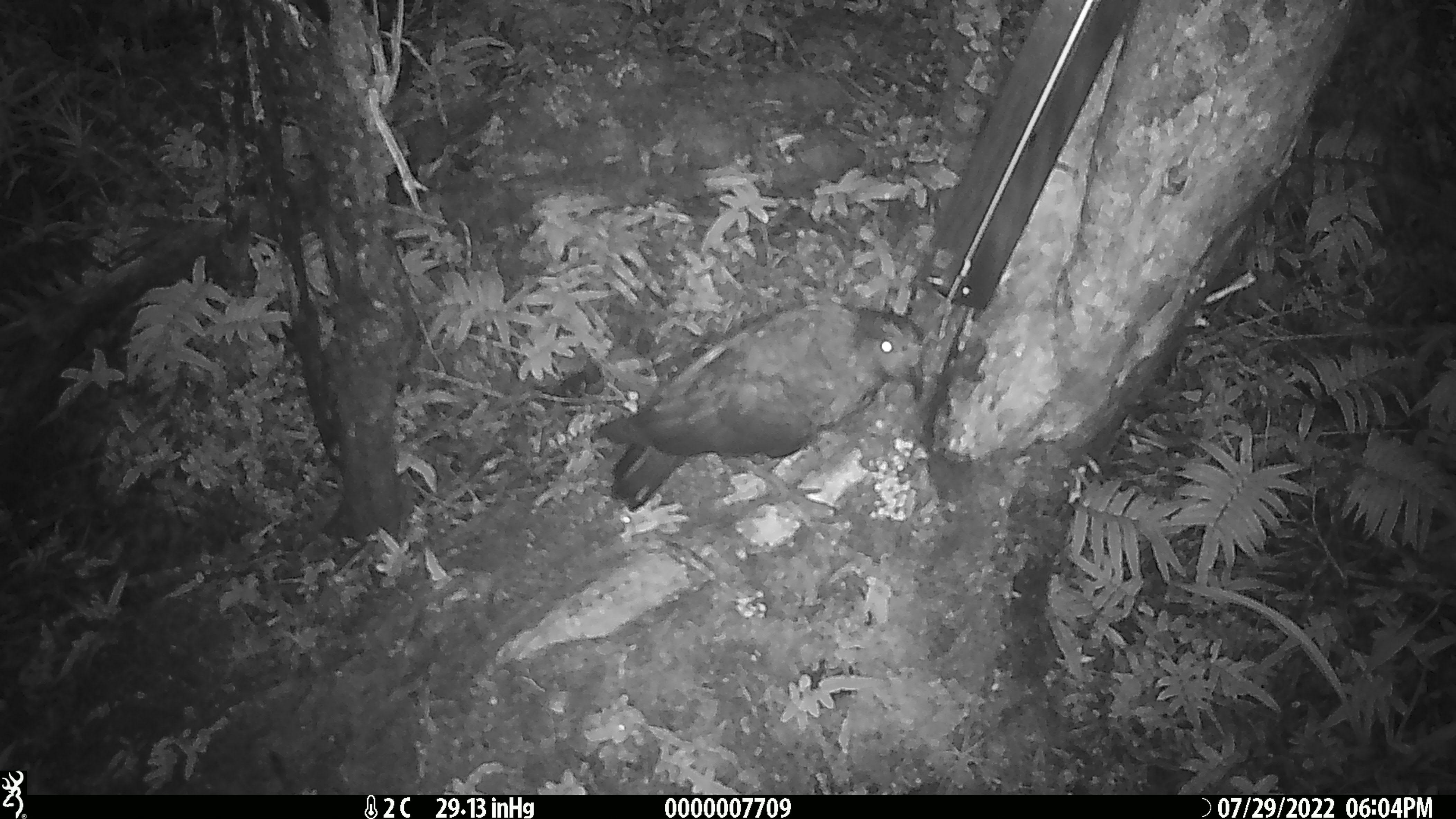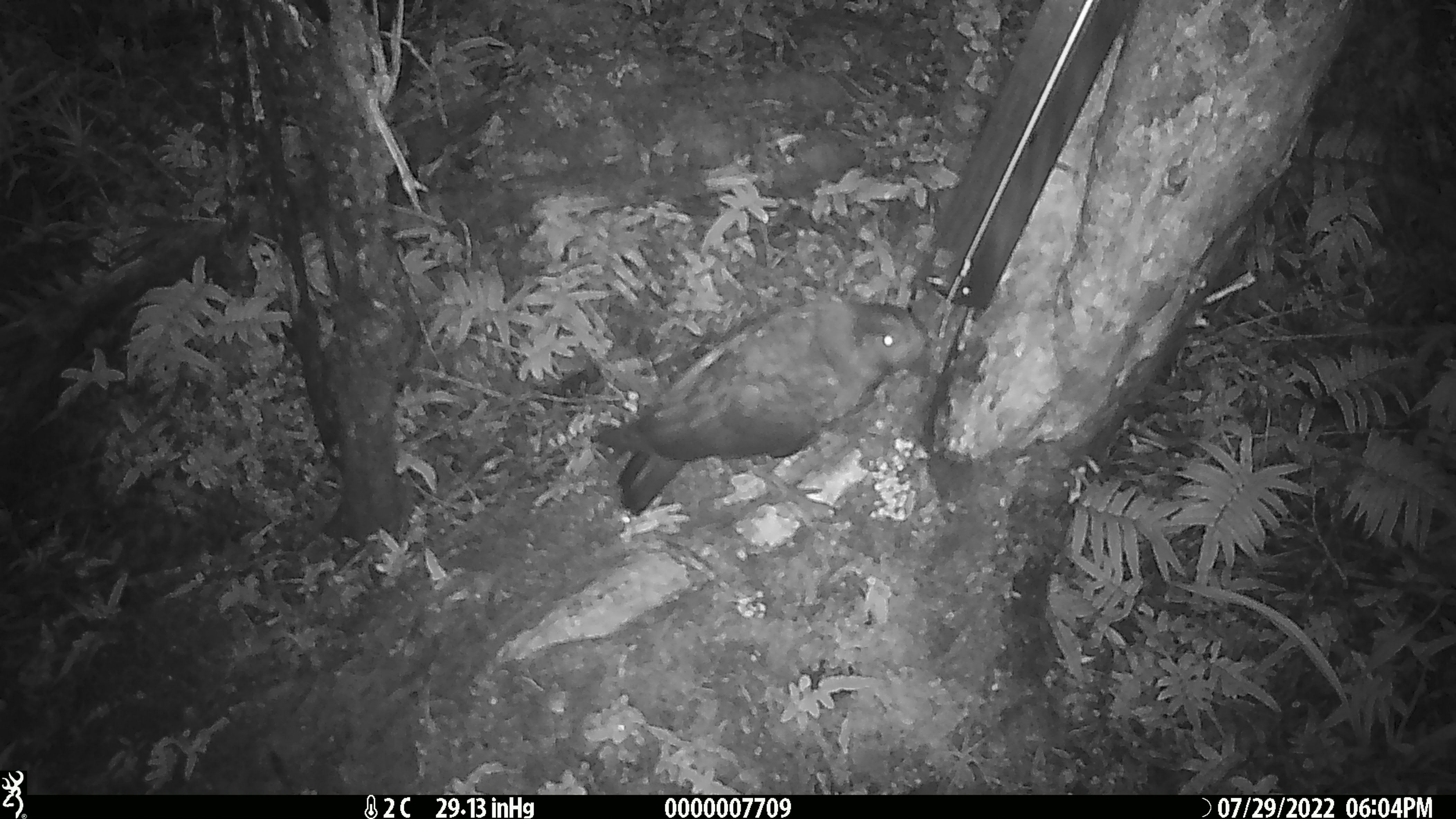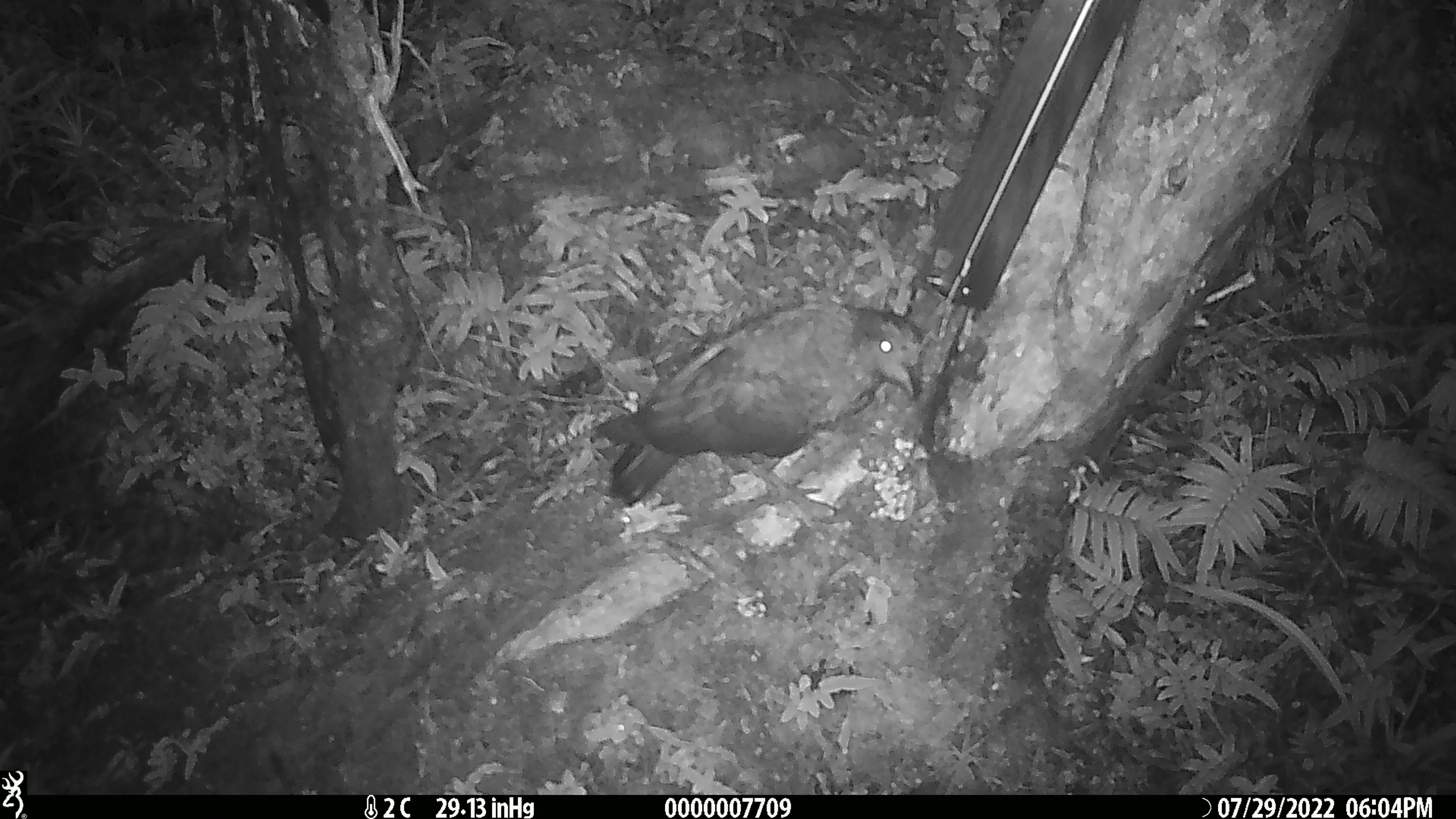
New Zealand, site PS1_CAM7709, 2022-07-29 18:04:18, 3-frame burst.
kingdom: Animalia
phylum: Chordata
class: Aves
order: Psittaciformes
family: Strigopidae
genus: Nestor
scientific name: Nestor notabilis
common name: kea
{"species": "kea (Nestor notabilis)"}